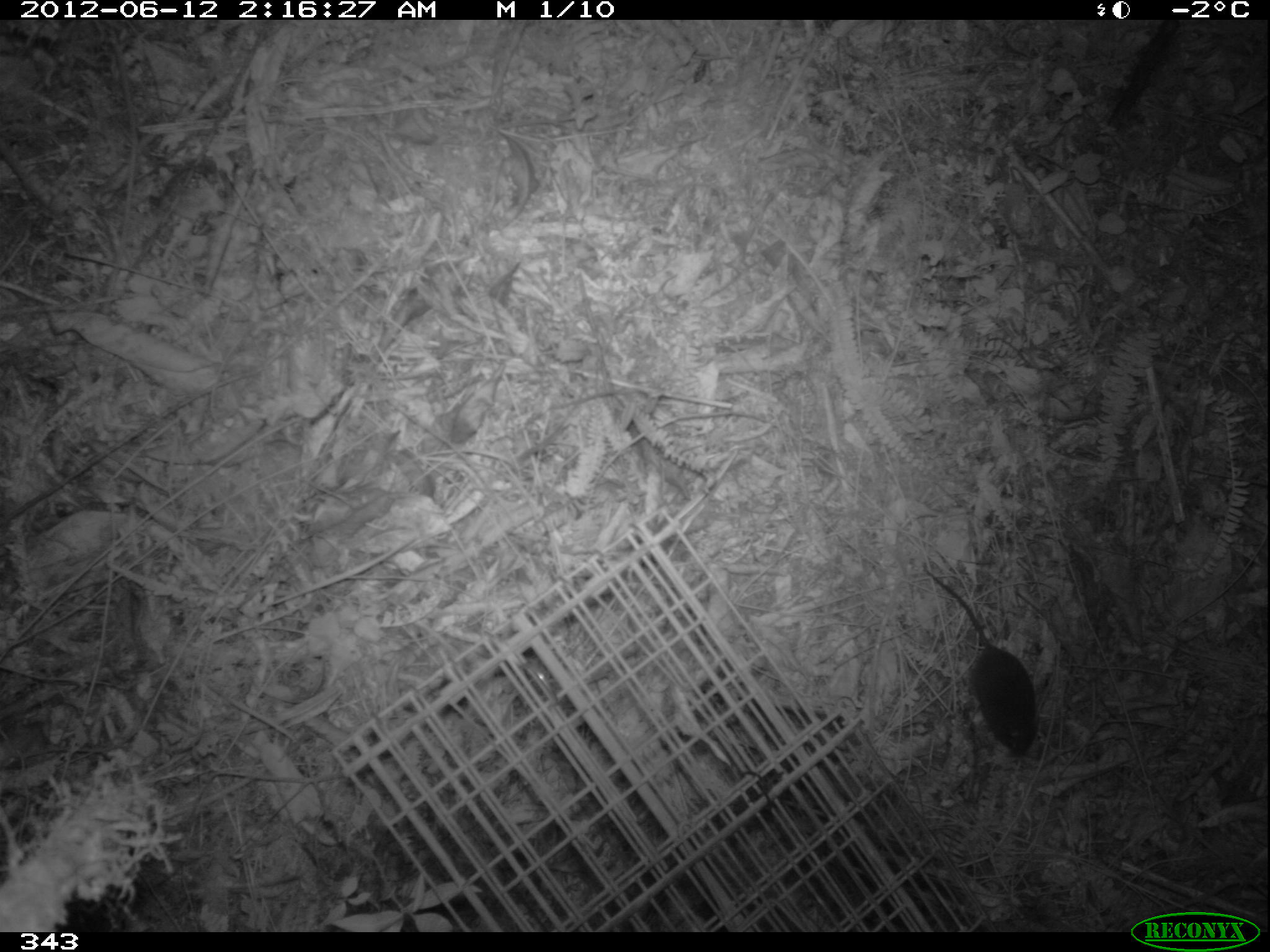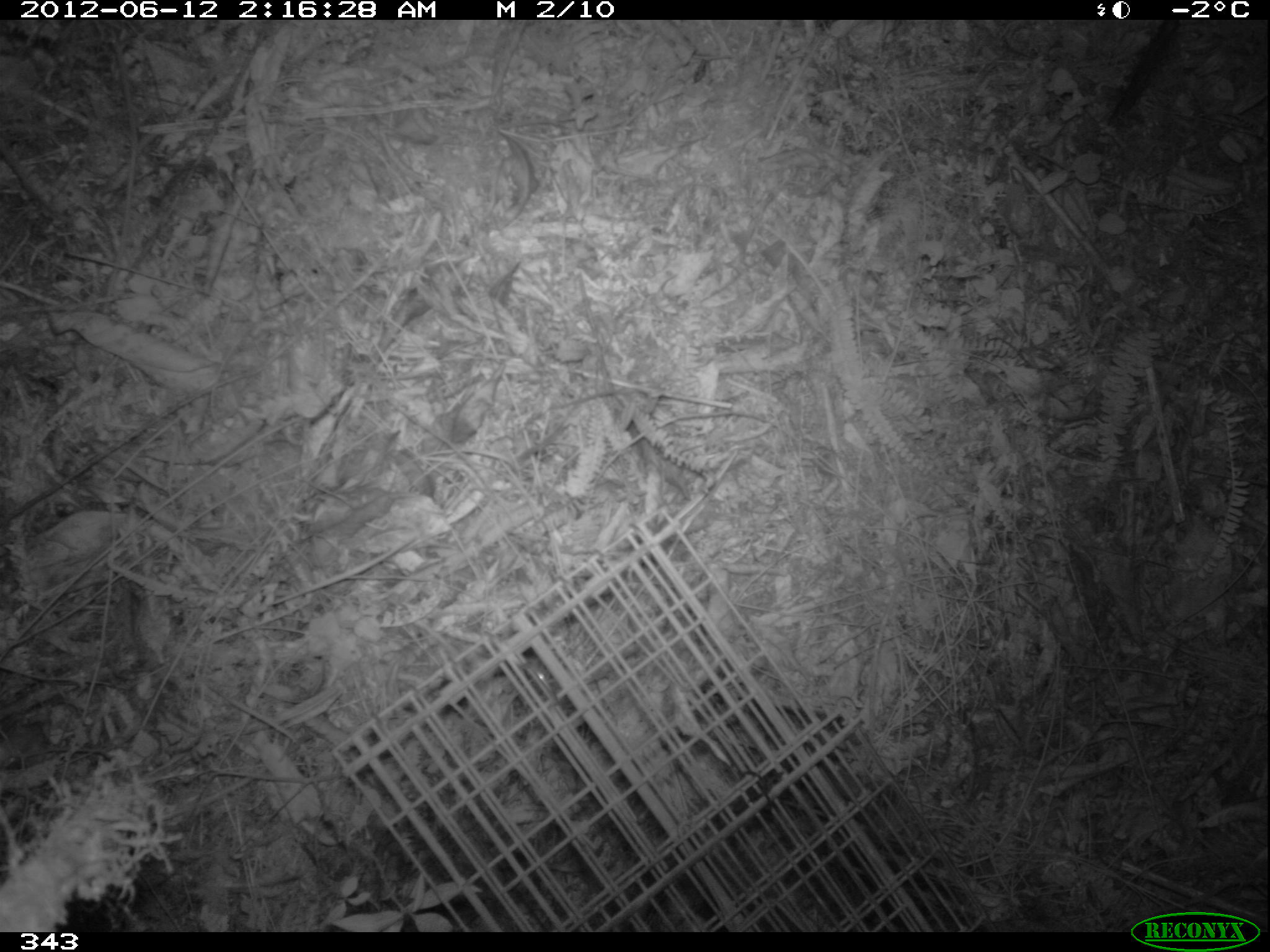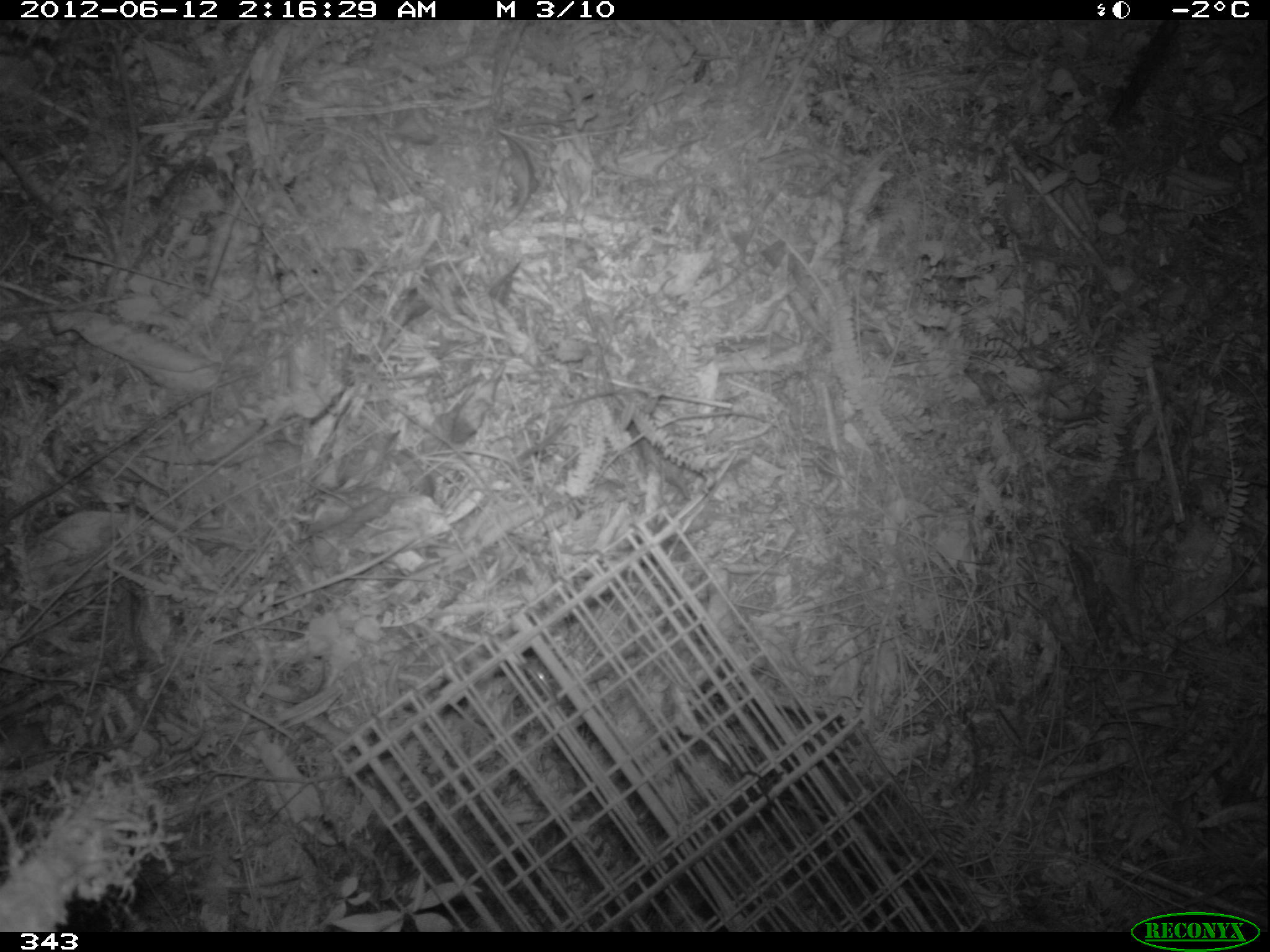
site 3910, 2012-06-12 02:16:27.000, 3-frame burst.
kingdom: Animalia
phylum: Chordata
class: Mammalia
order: Rodentia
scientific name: Rodentia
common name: rodents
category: unknown rodent